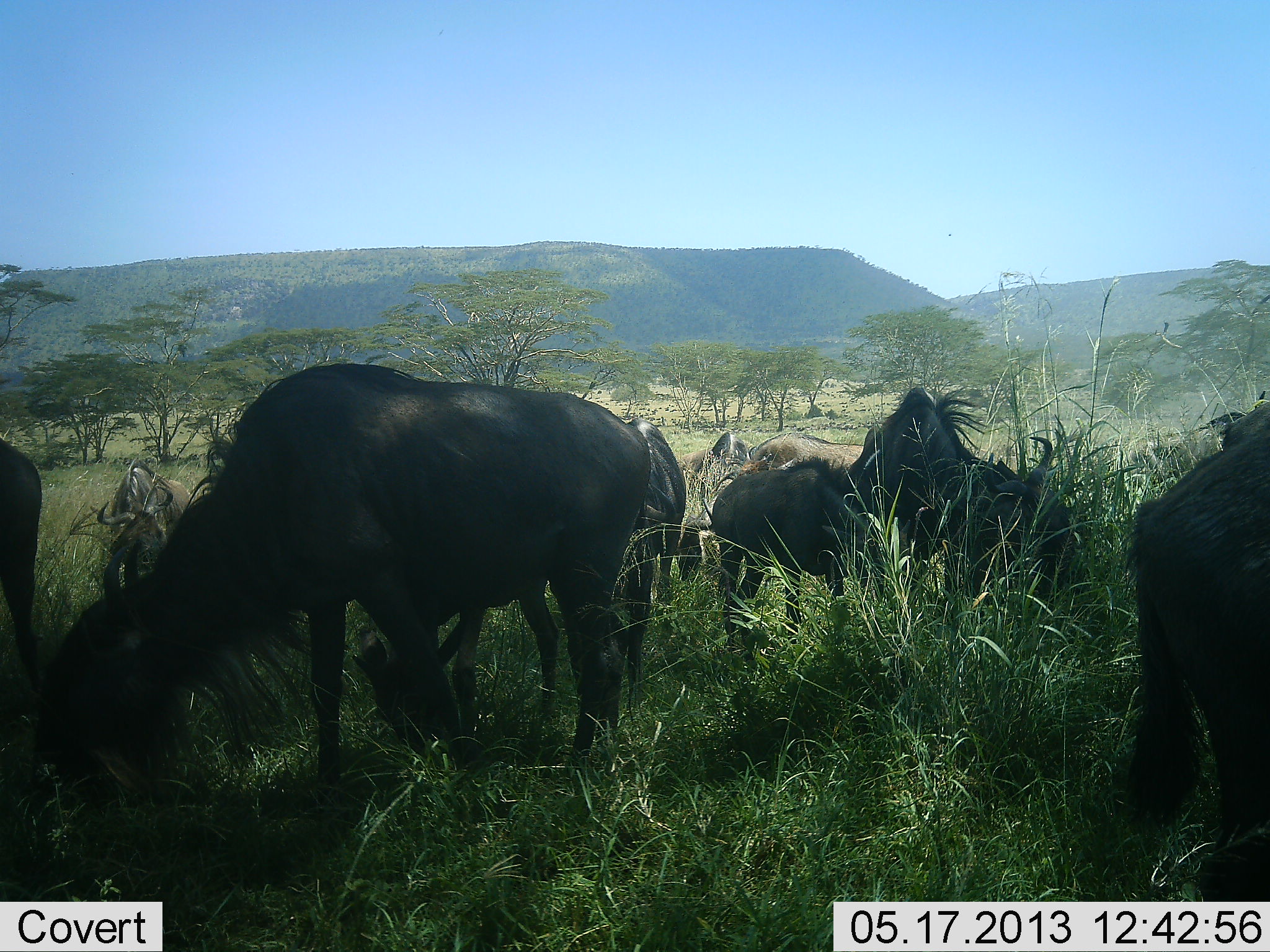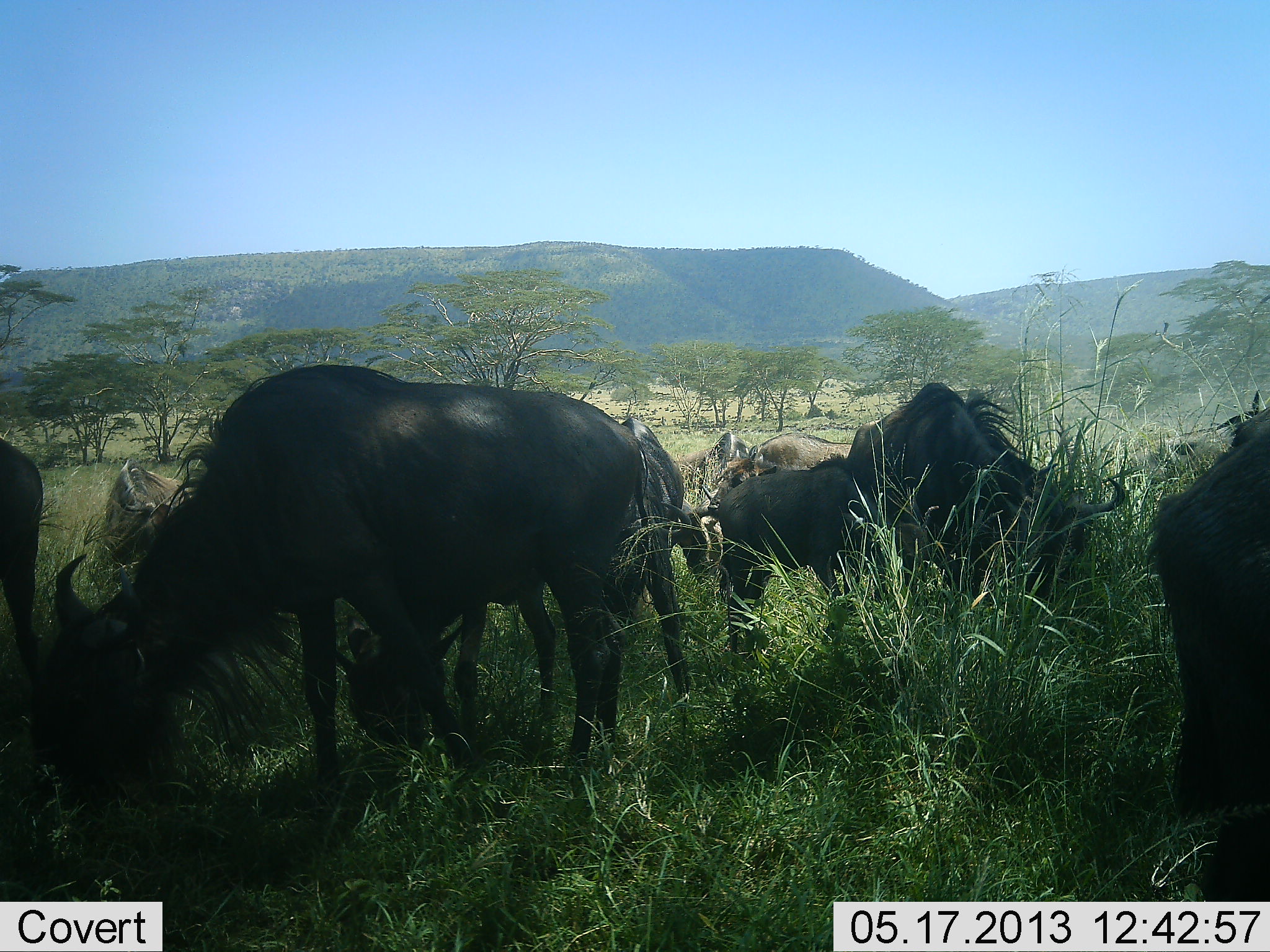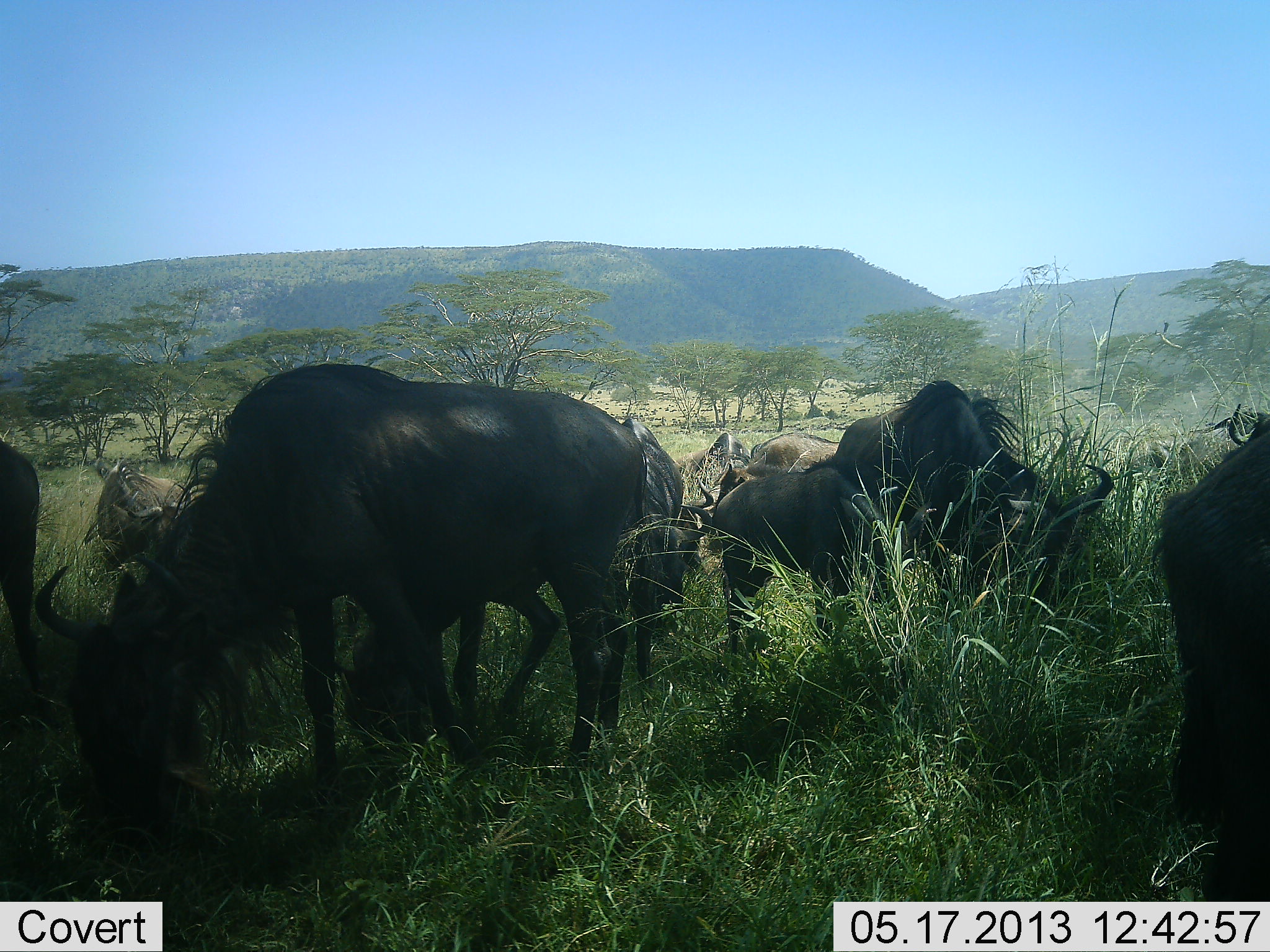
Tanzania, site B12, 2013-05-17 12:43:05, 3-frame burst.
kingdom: Animalia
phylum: Chordata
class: Mammalia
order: Artiodactyla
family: Bovidae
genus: Connochaetes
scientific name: Connochaetes taurinus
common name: blue wildebeest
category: wildebeest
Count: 8.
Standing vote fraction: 44%.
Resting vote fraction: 9%.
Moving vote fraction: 22%.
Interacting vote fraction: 3%.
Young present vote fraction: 34%.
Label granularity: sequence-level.